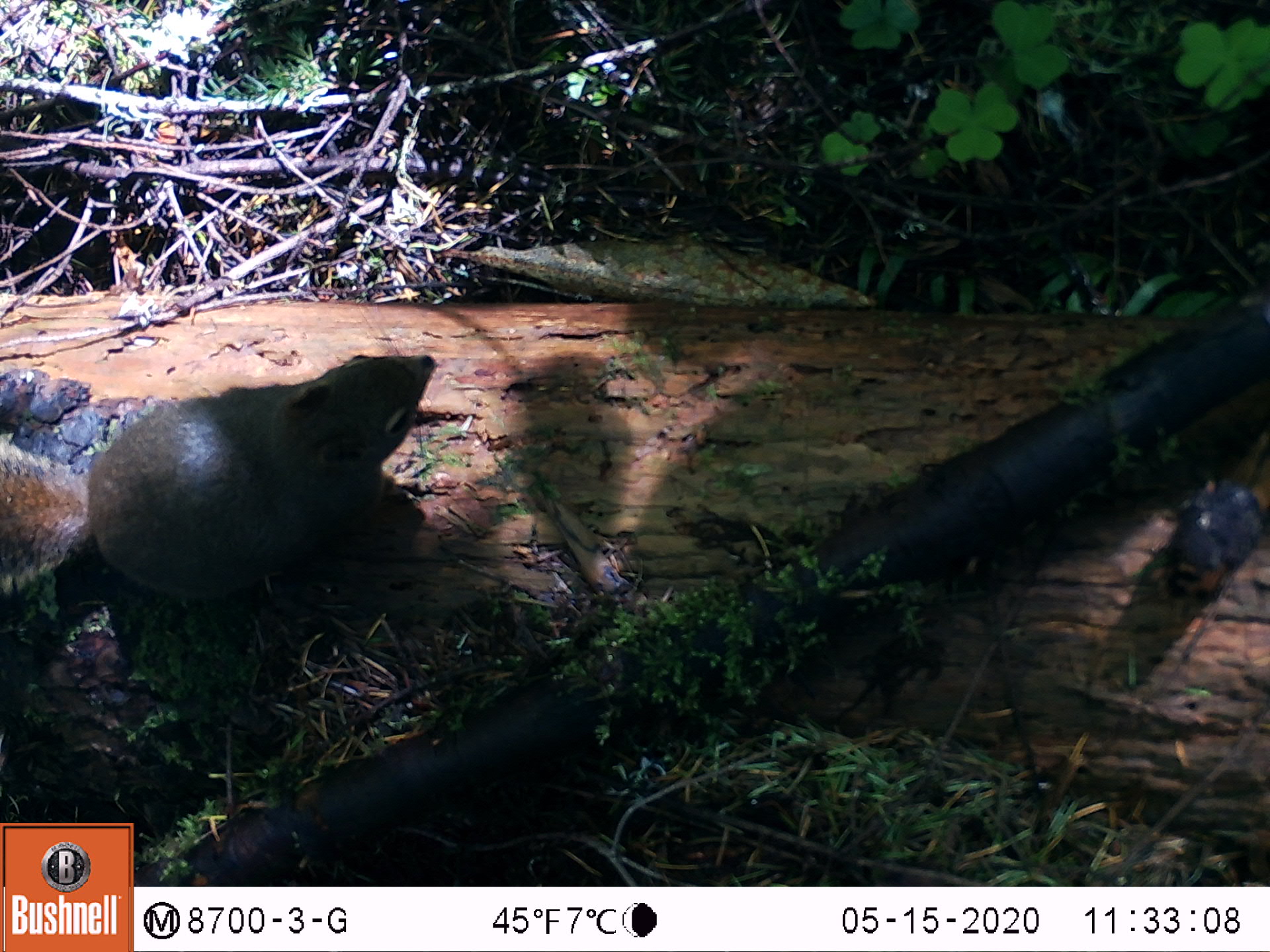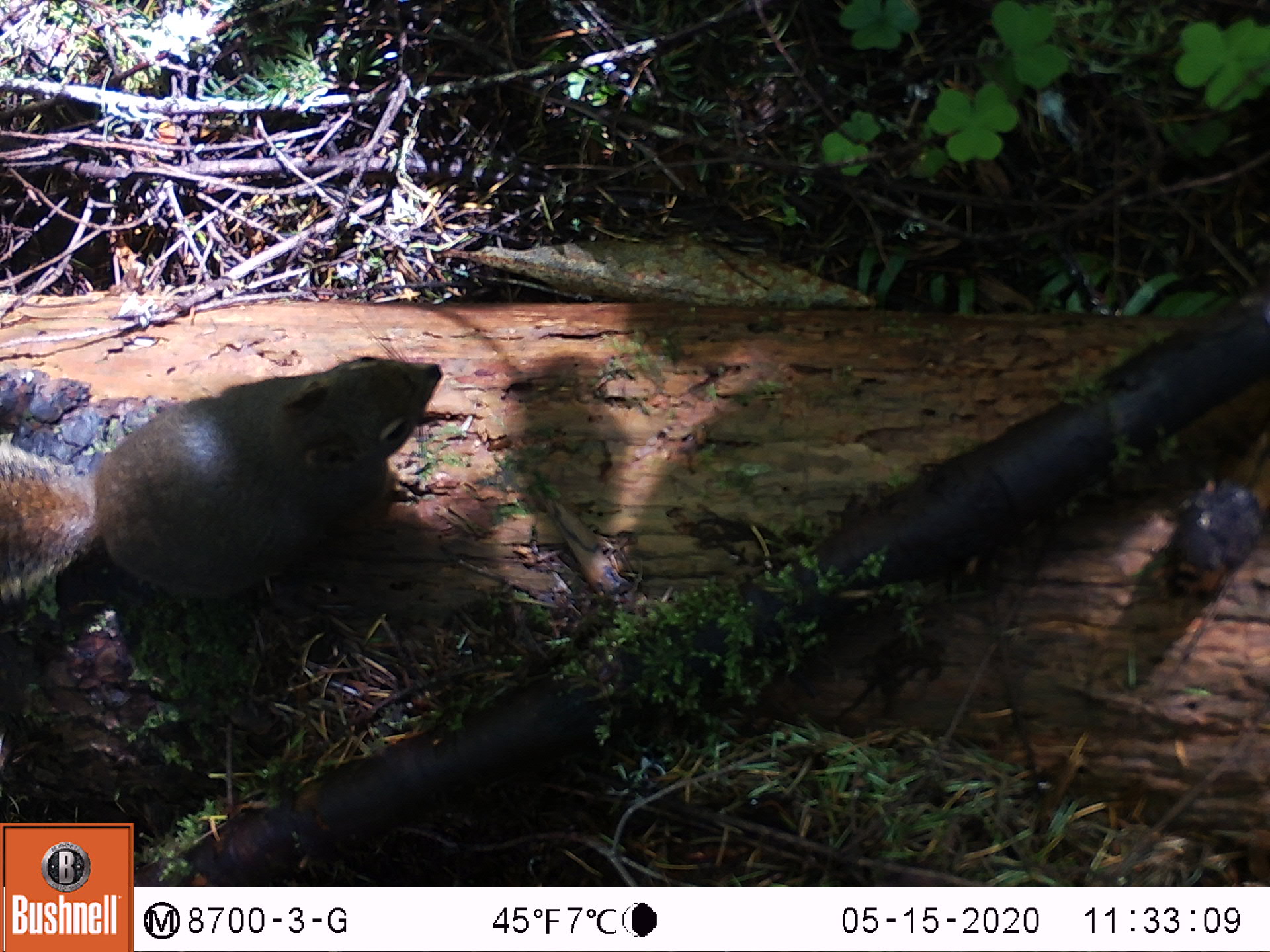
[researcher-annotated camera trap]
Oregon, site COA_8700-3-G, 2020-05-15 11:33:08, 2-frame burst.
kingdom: Animalia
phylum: Chordata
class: Mammalia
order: Rodentia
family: Sciuridae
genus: Tamiasciurus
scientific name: Tamiasciurus douglasii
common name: douglas squirrel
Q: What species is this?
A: Douglas squirrel (Tamiasciurus douglasii).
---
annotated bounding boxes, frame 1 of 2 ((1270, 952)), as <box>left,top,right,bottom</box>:
douglas squirrel: <box>0,342,440,633</box>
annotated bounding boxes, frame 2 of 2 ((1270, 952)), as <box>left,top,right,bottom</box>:
douglas squirrel: <box>0,359,447,608</box>